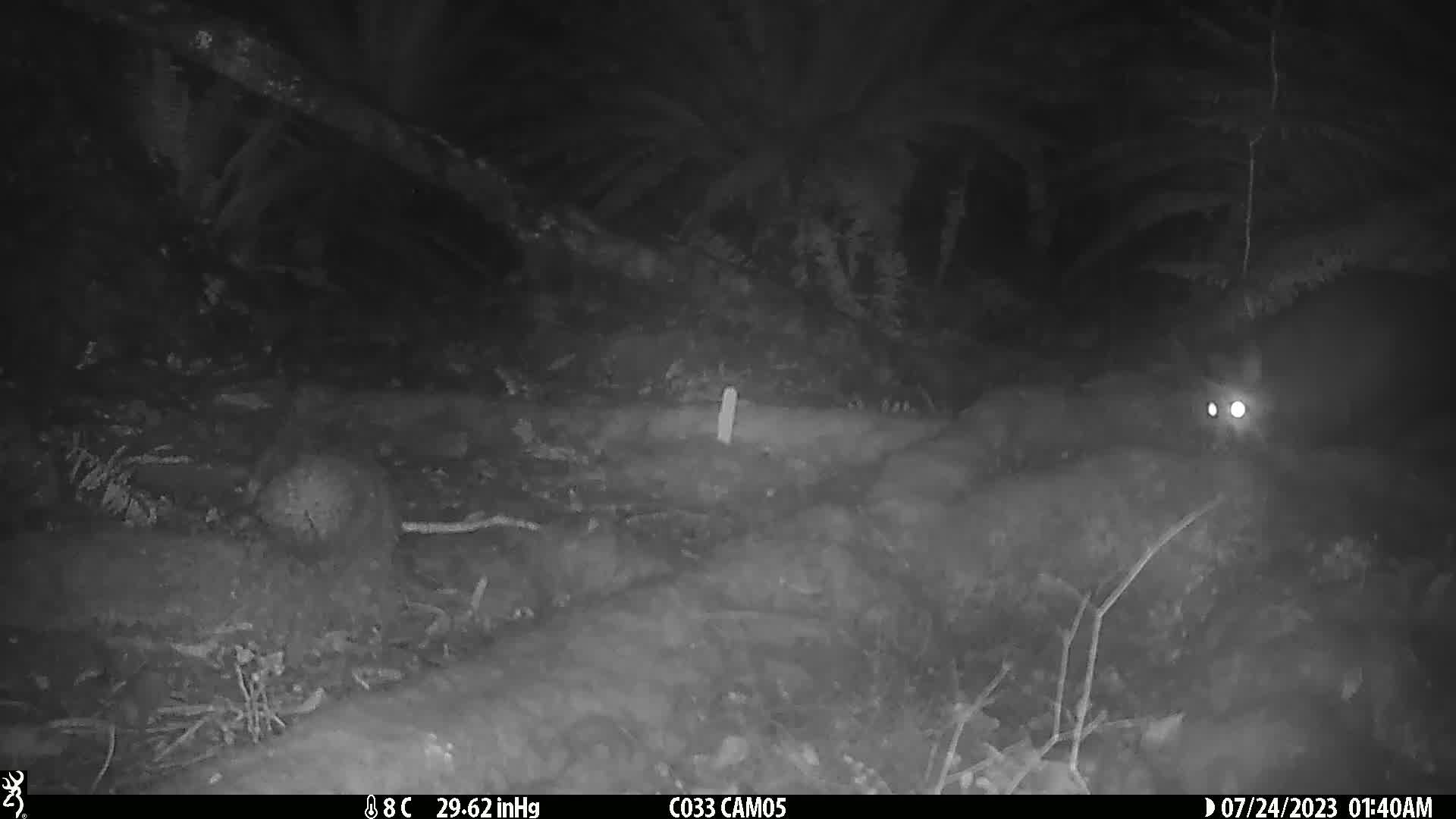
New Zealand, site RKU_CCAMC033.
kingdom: Animalia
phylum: Chordata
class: Mammalia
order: Diprotodontia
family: Phalangeridae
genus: Trichosurus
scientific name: Trichosurus vulpecula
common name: common brushtail possum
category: possum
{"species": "possum (common brushtail possum) (Trichosurus vulpecula)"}